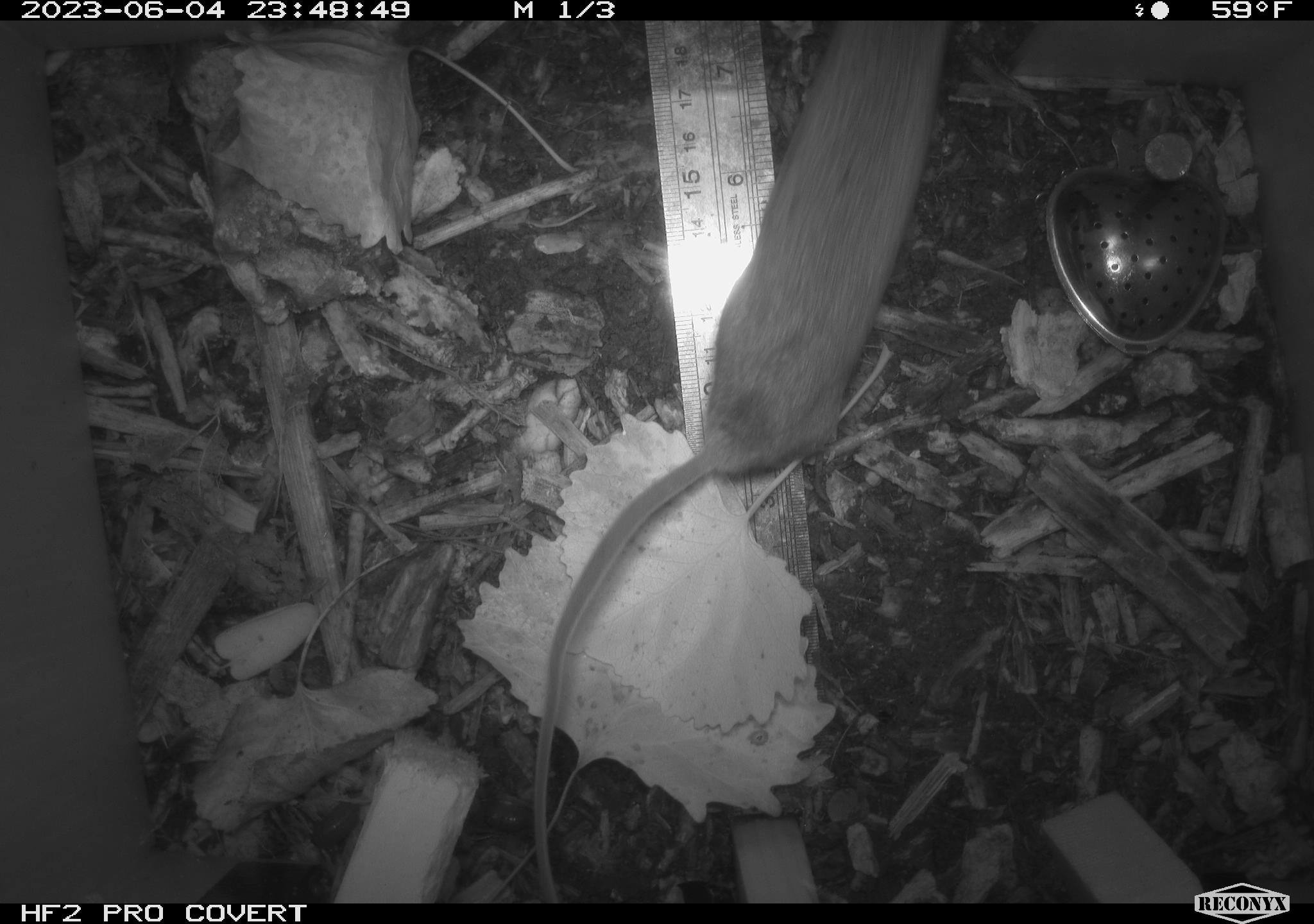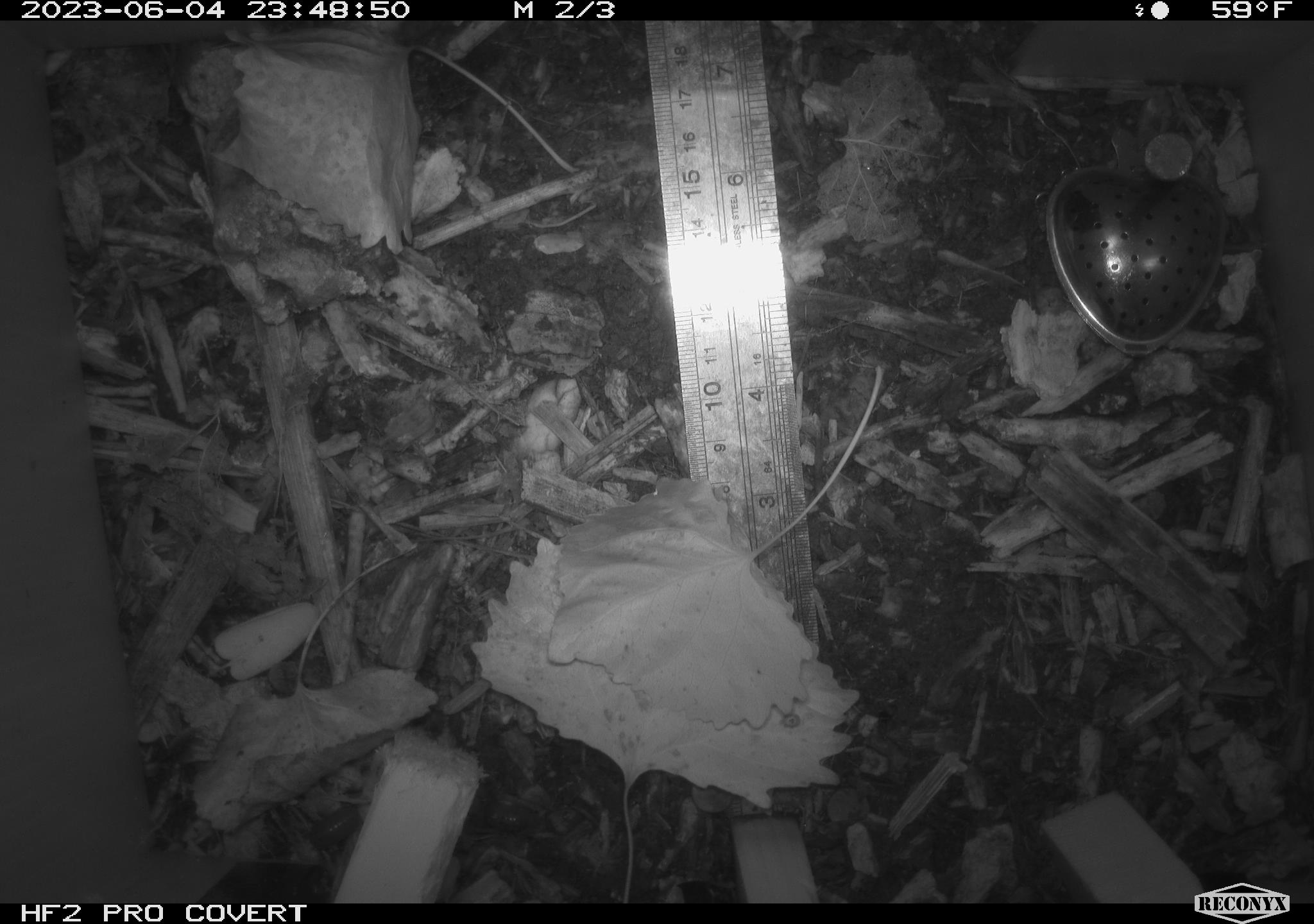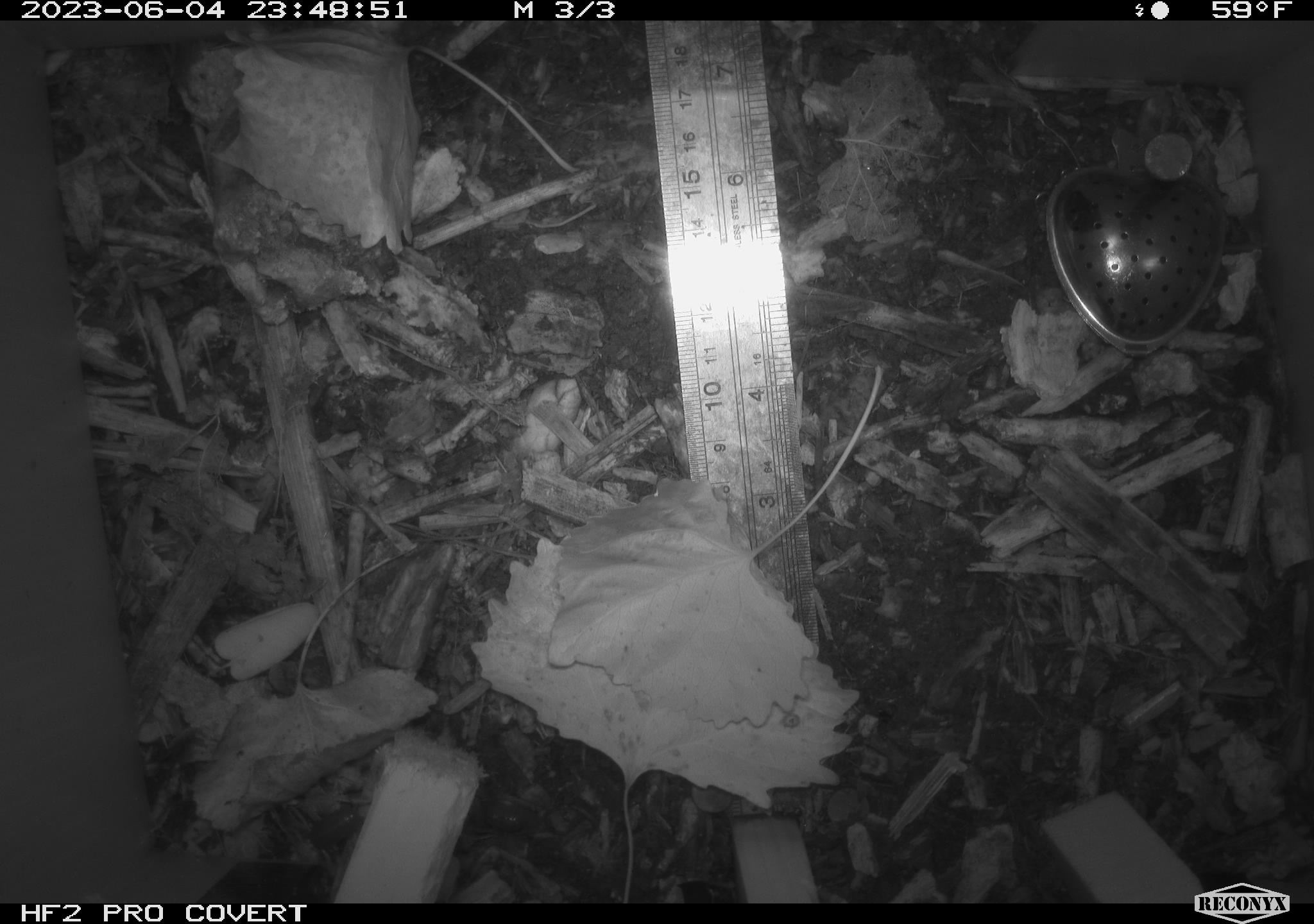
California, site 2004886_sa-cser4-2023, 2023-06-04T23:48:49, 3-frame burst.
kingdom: Animalia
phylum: Chordata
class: Mammalia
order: Rodentia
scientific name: Rodentia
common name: mouse species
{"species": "mouse species (Rodentia)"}